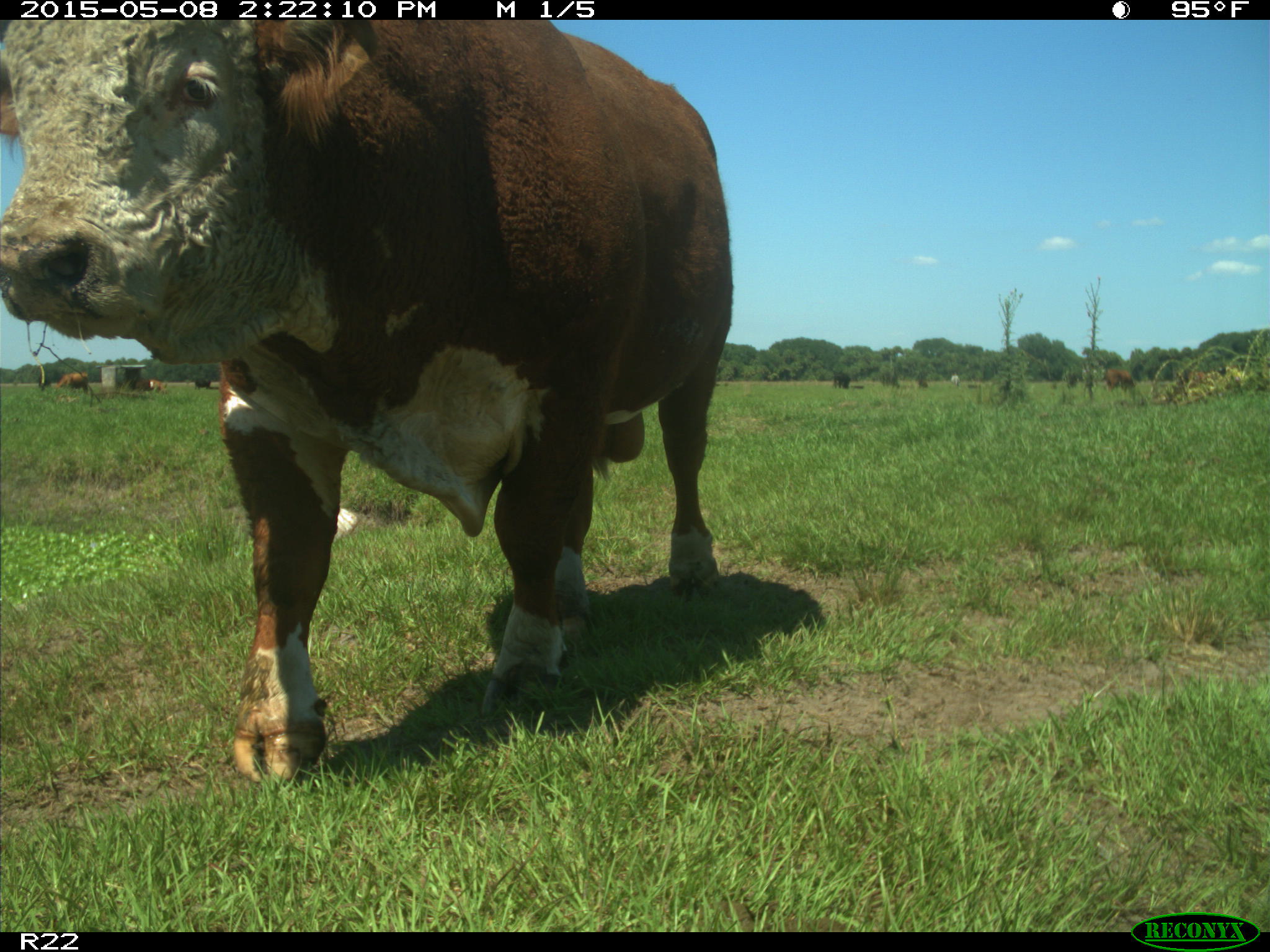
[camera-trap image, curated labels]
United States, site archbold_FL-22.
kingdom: Animalia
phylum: Chordata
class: Mammalia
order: Artiodactyla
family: Bovidae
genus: Bos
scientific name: Bos taurus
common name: domestic cow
Bos taurus (domestic cow).